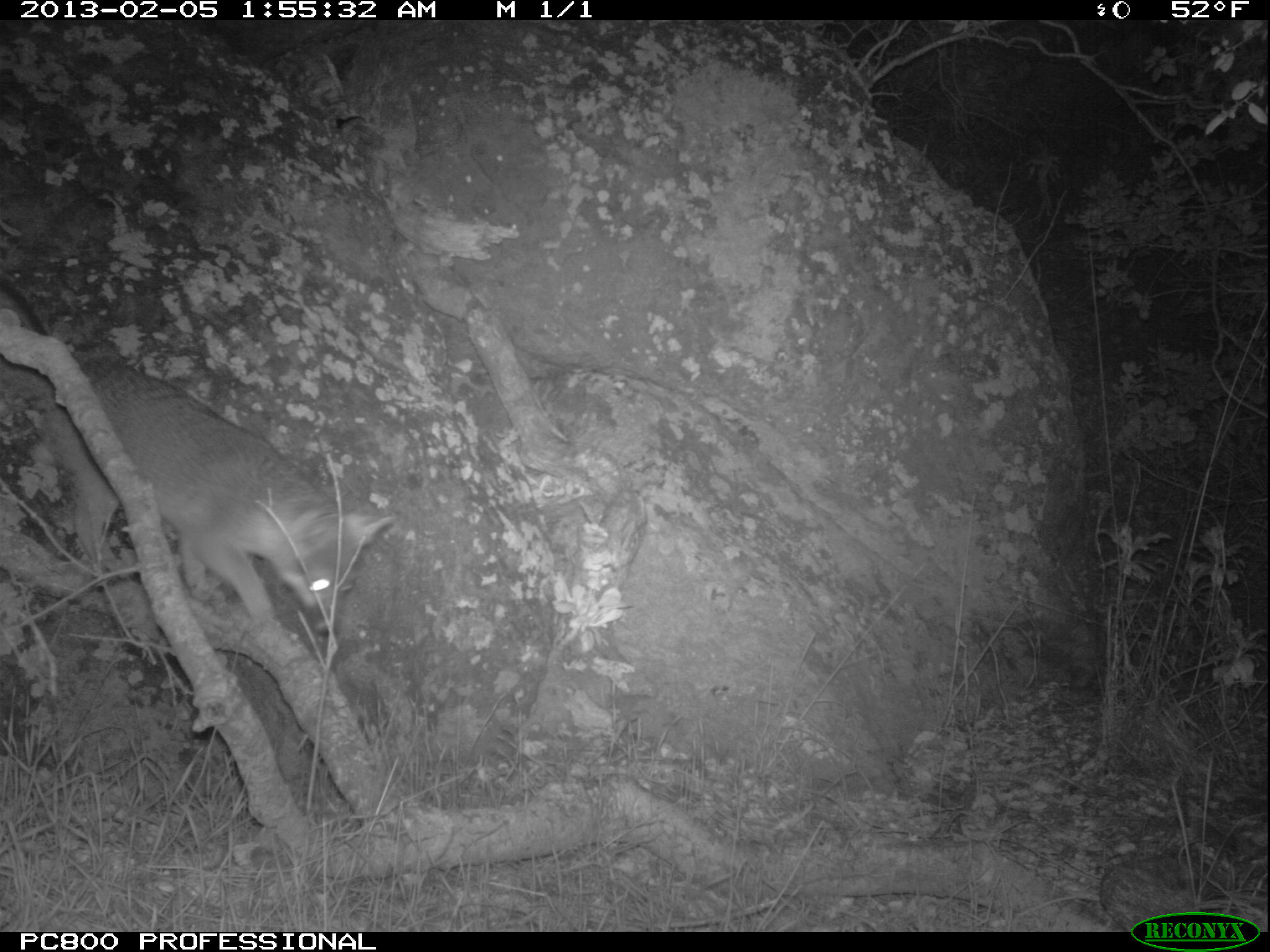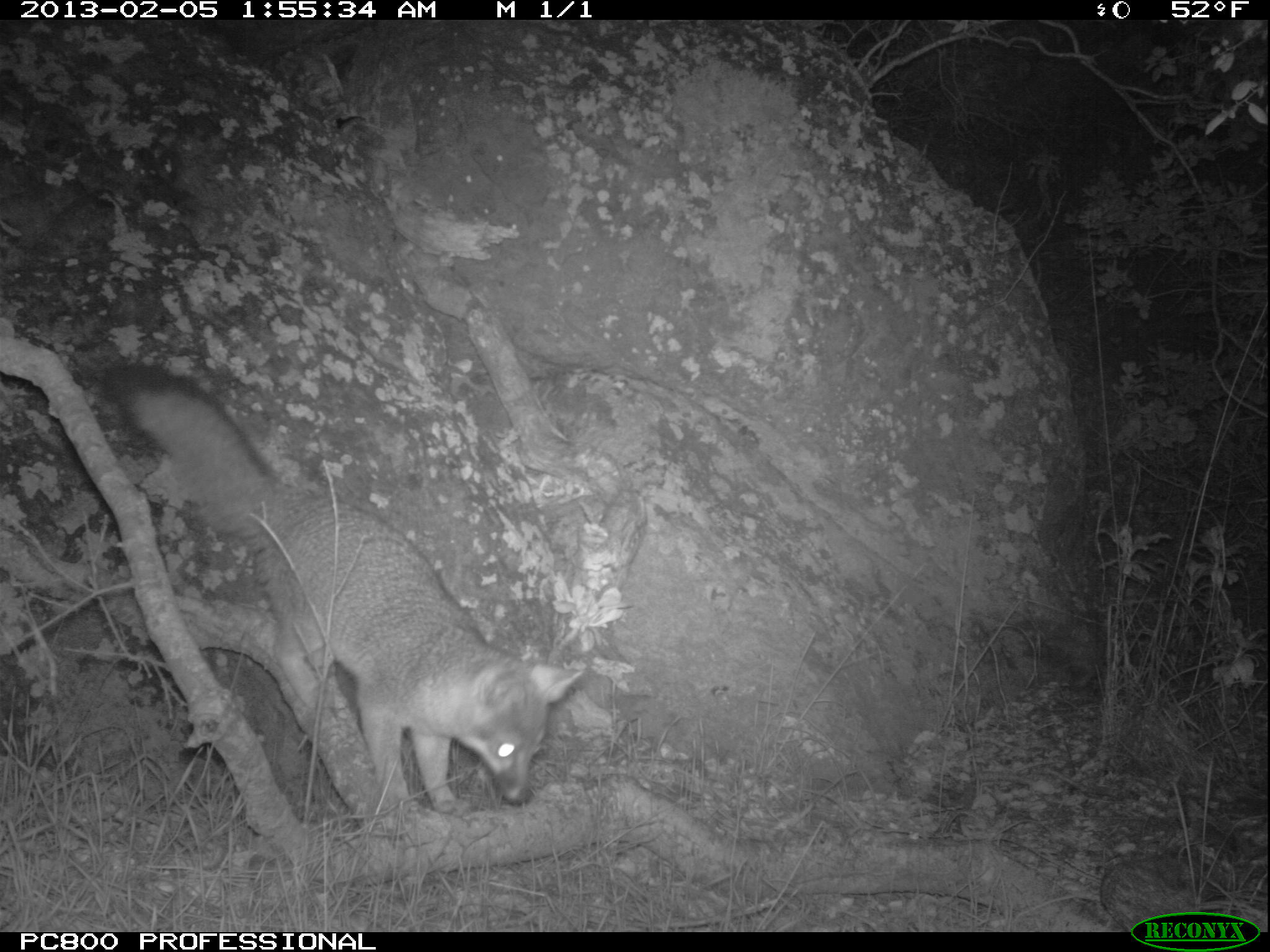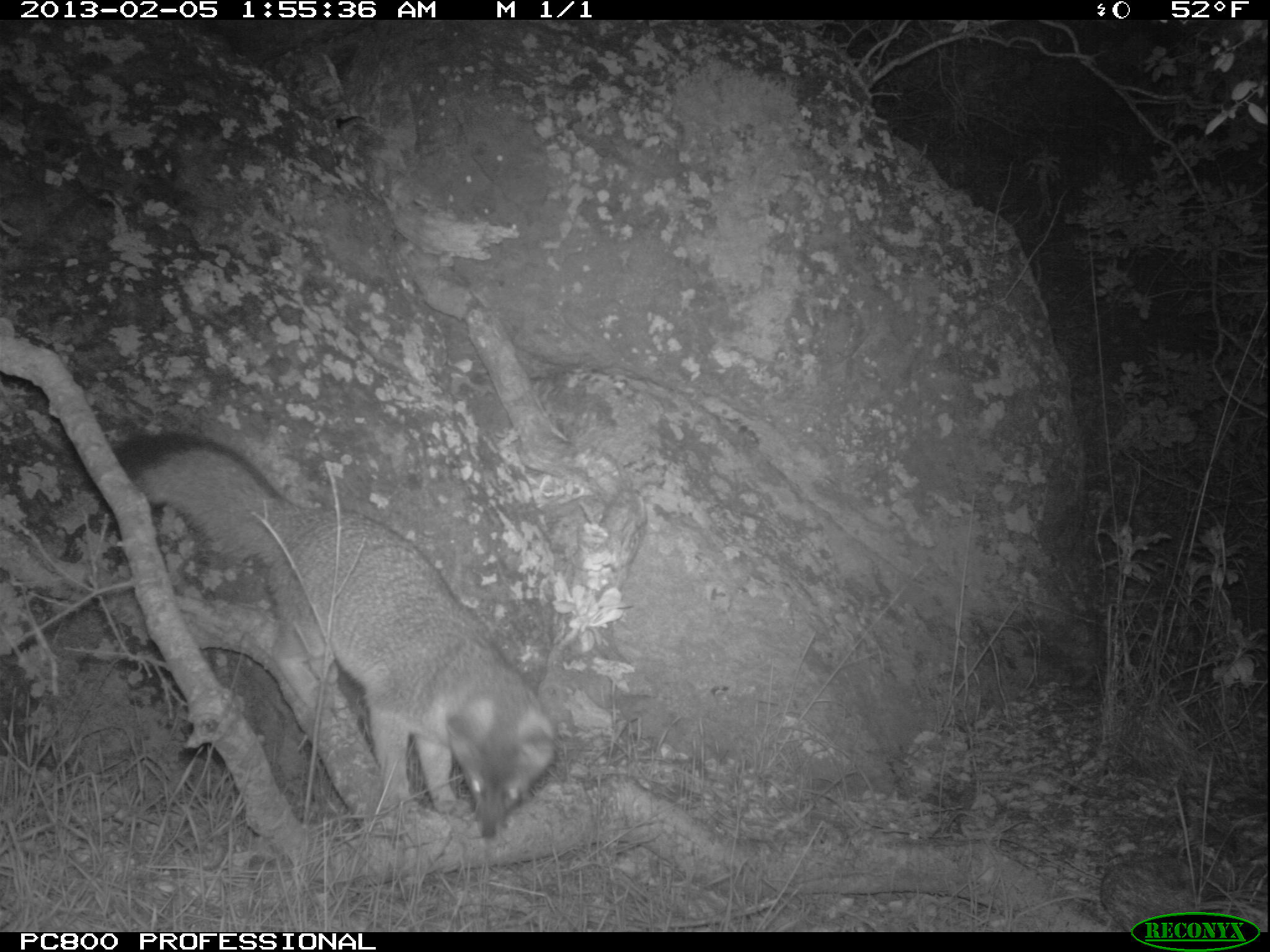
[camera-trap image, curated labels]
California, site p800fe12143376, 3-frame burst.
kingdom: Animalia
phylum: Chordata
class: Mammalia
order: Carnivora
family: Canidae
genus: Urocyon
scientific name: Urocyon littoralis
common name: island fox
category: fox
Fox (island fox) (Urocyon littoralis).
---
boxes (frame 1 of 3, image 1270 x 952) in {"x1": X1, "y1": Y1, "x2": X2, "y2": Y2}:
fox: {"x1": 0, "y1": 283, "x2": 397, "y2": 638}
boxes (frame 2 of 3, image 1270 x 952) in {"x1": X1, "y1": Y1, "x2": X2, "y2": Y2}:
fox: {"x1": 99, "y1": 362, "x2": 584, "y2": 816}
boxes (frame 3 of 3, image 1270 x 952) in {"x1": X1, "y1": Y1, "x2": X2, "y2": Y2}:
fox: {"x1": 111, "y1": 432, "x2": 554, "y2": 838}